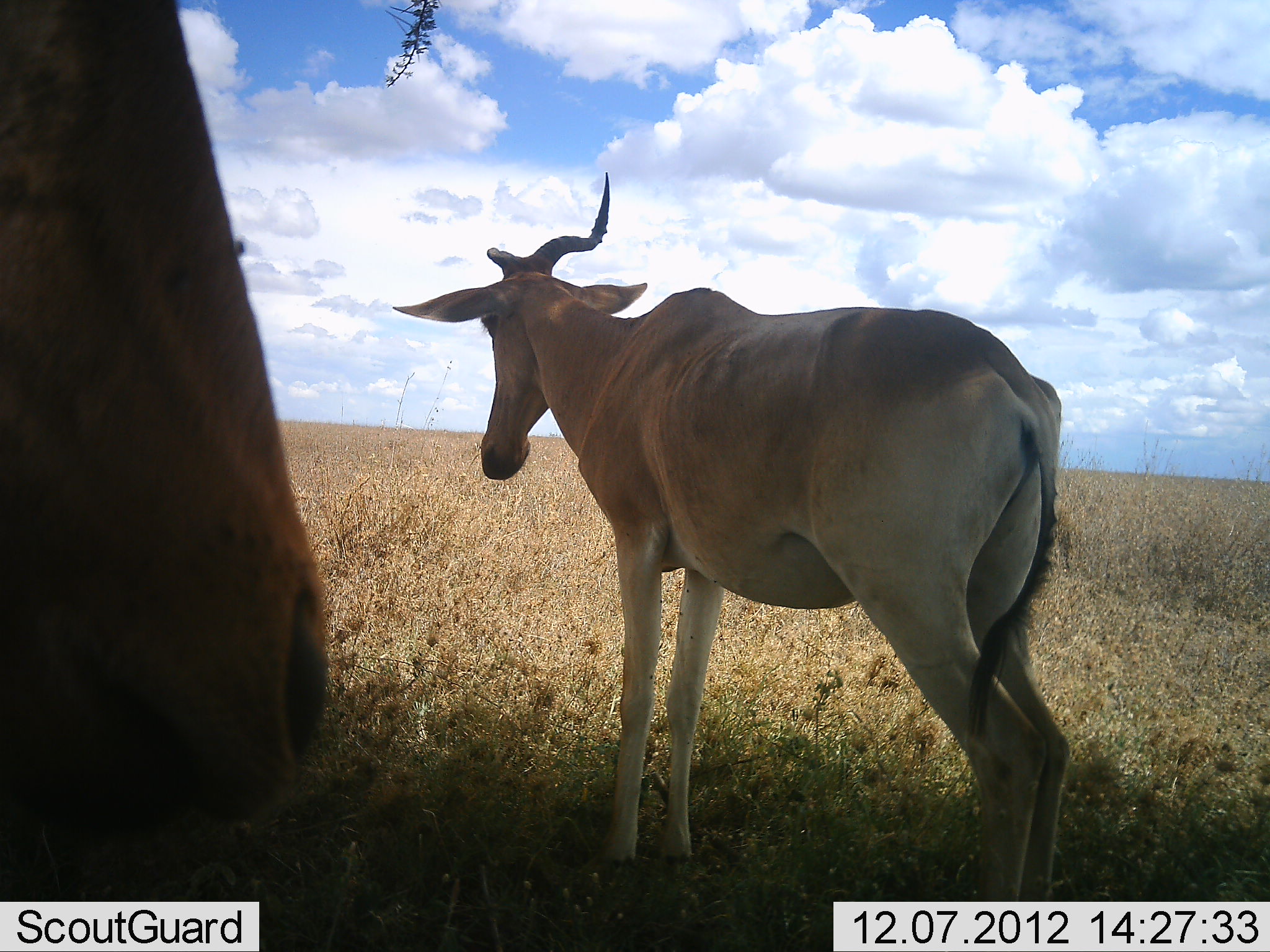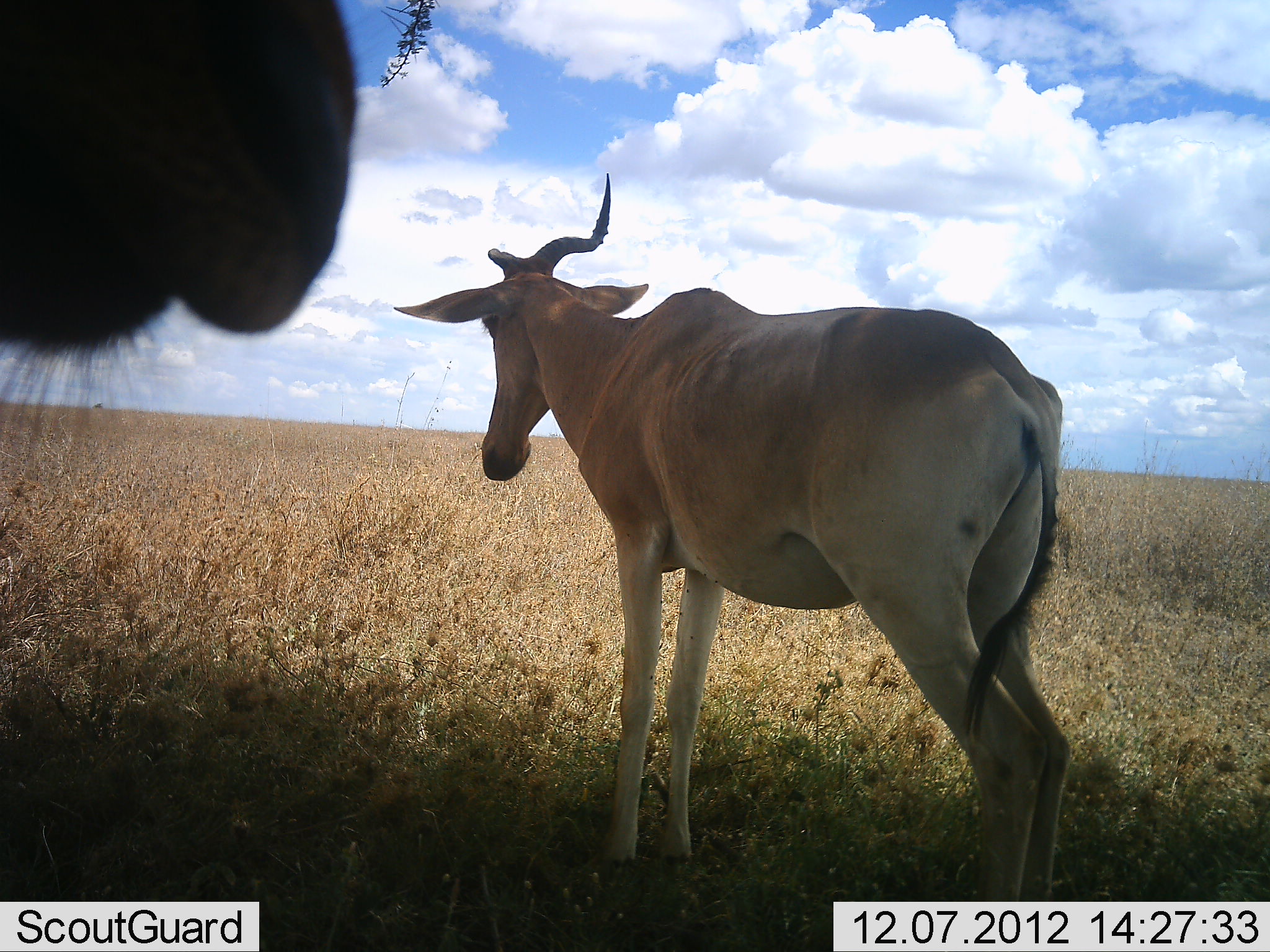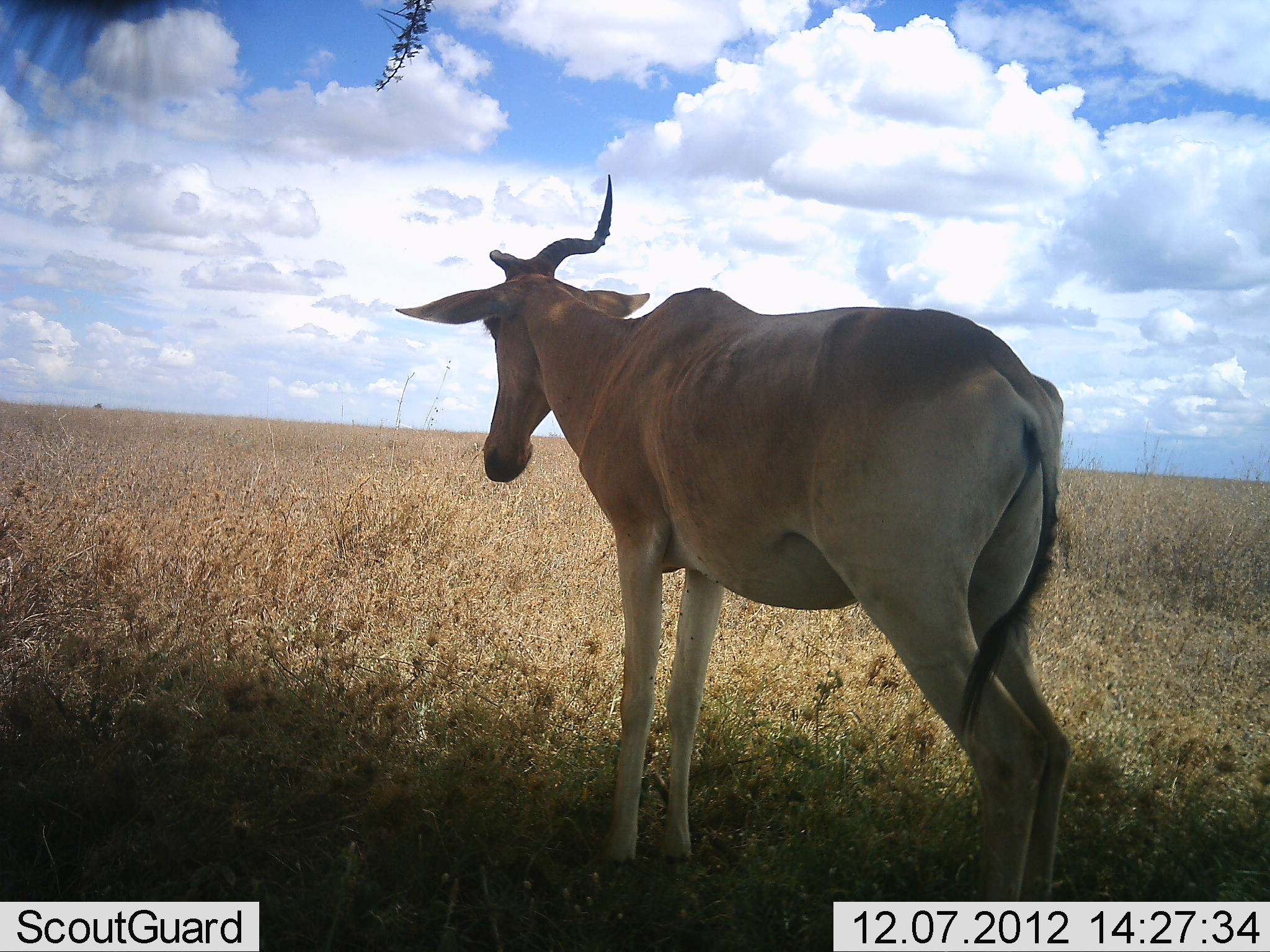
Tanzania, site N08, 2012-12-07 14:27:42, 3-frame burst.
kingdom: Animalia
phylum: Chordata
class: Mammalia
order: Artiodactyla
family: Bovidae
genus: Alcelaphus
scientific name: Alcelaphus buselaphus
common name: hartebeest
Hartebeest (Alcelaphus buselaphus), count 2. Behavior (volunteer vote fractions): standing 90%, resting 10%, moving 0%, interacting 0%. Young present (vote fraction): 0%. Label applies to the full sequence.